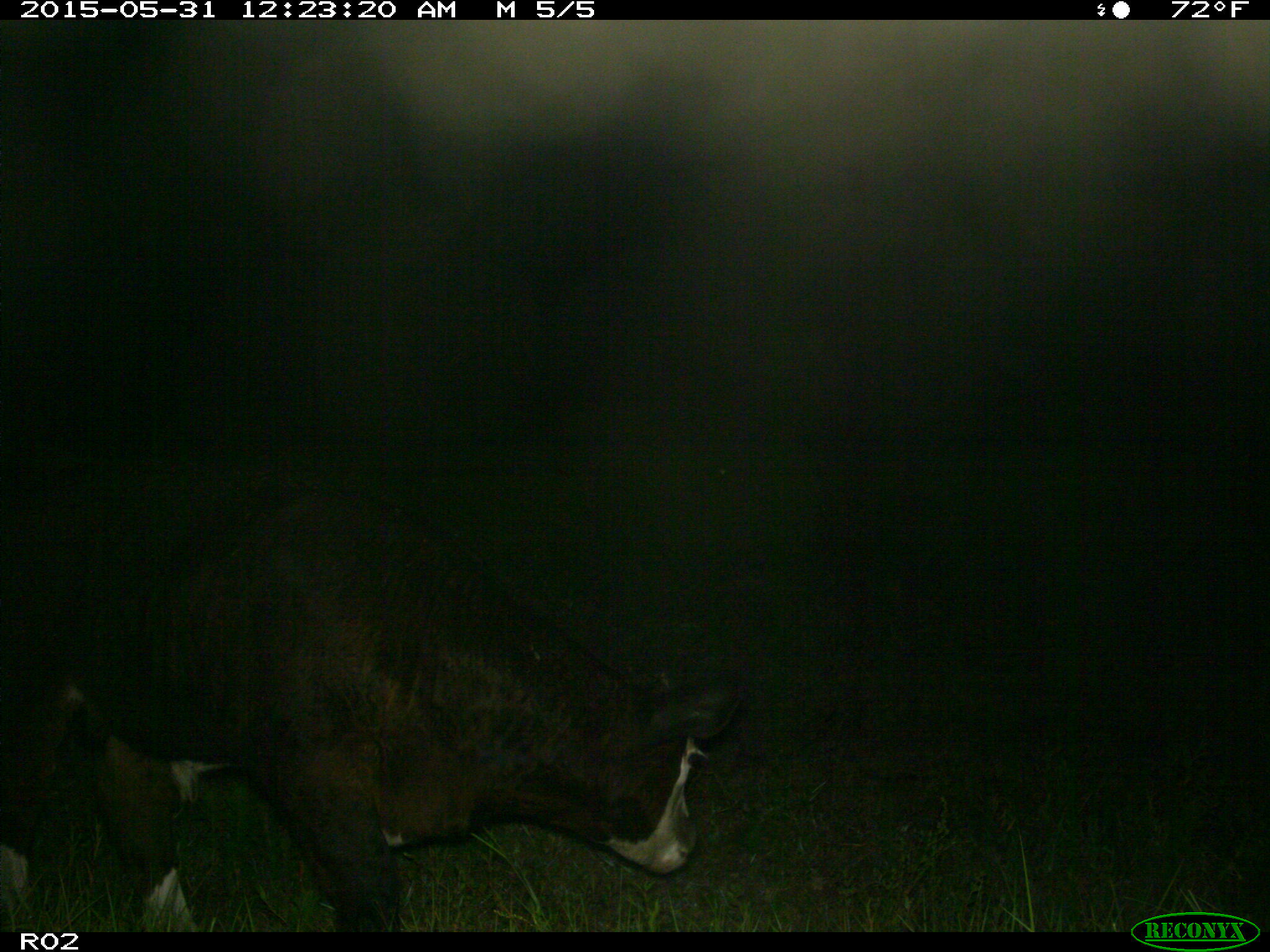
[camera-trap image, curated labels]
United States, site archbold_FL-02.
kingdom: Animalia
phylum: Chordata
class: Mammalia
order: Artiodactyla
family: Bovidae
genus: Bos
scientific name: Bos taurus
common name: domestic cow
Bos taurus (domestic cow).